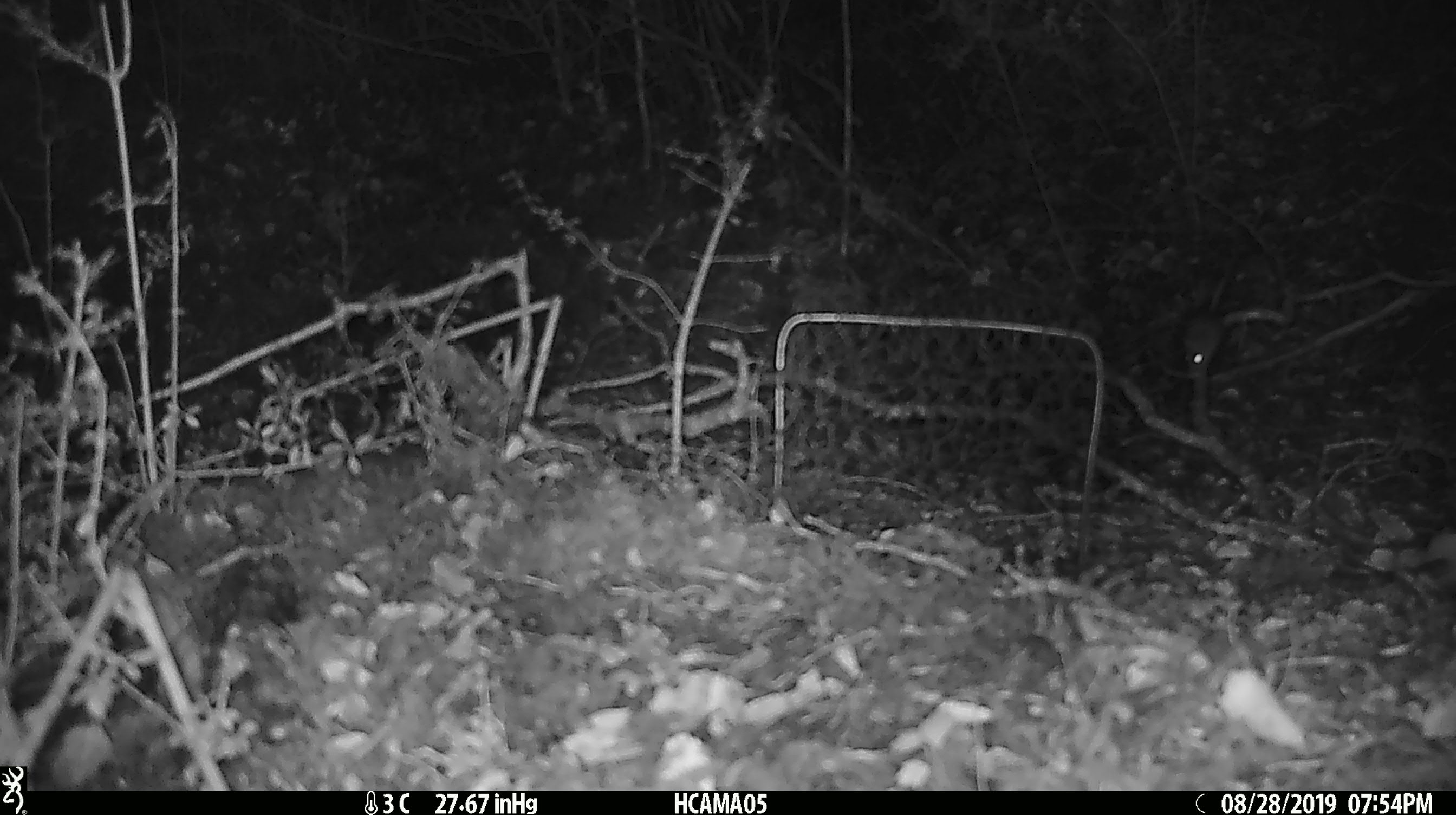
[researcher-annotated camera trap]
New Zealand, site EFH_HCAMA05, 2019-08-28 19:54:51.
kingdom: Animalia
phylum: Chordata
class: Mammalia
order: Rodentia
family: Muridae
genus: Mus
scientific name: Mus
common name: mouse